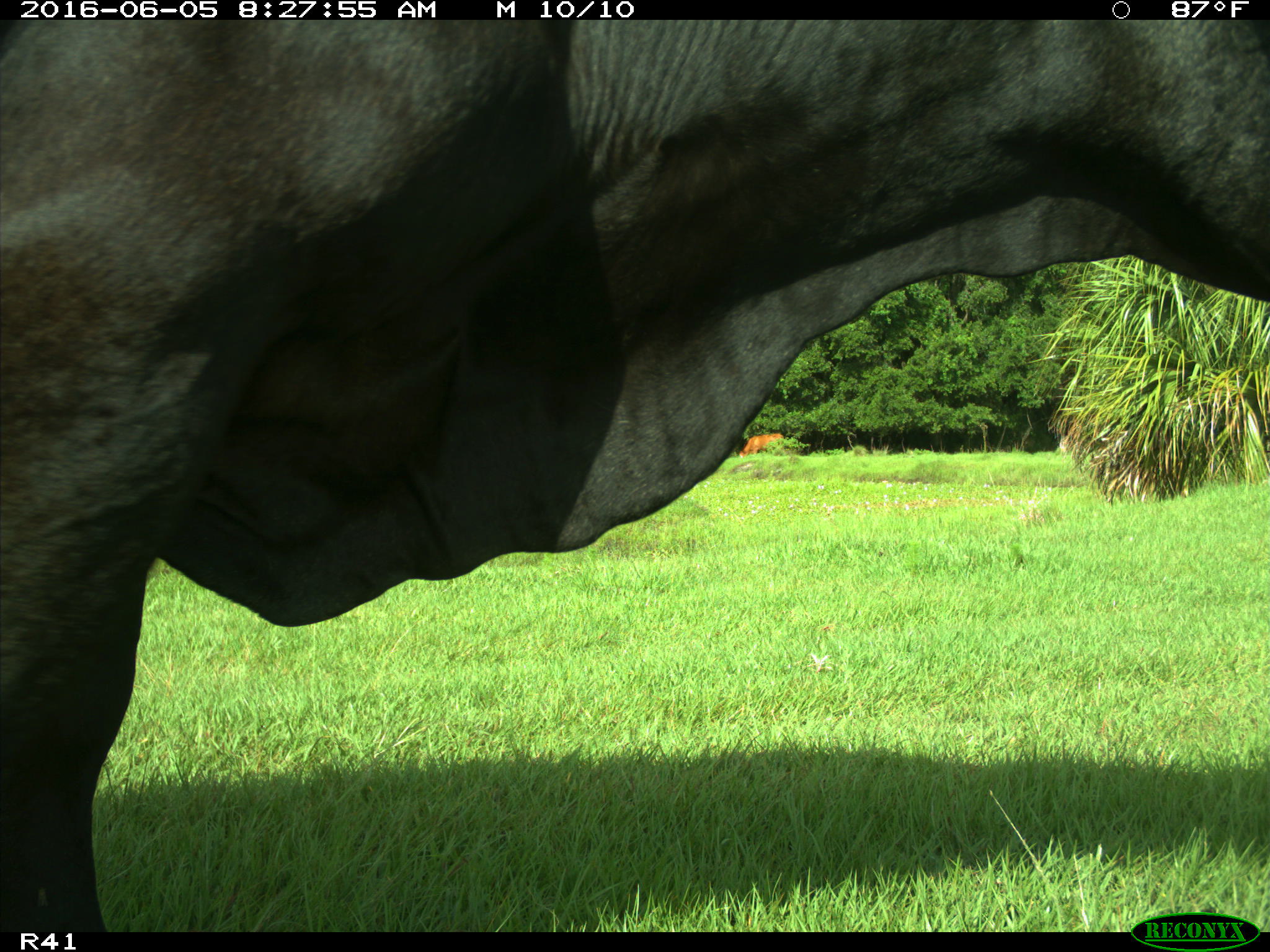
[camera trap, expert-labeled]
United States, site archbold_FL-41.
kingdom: Animalia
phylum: Chordata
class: Mammalia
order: Artiodactyla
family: Bovidae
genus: Bos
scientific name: Bos taurus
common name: domestic cow